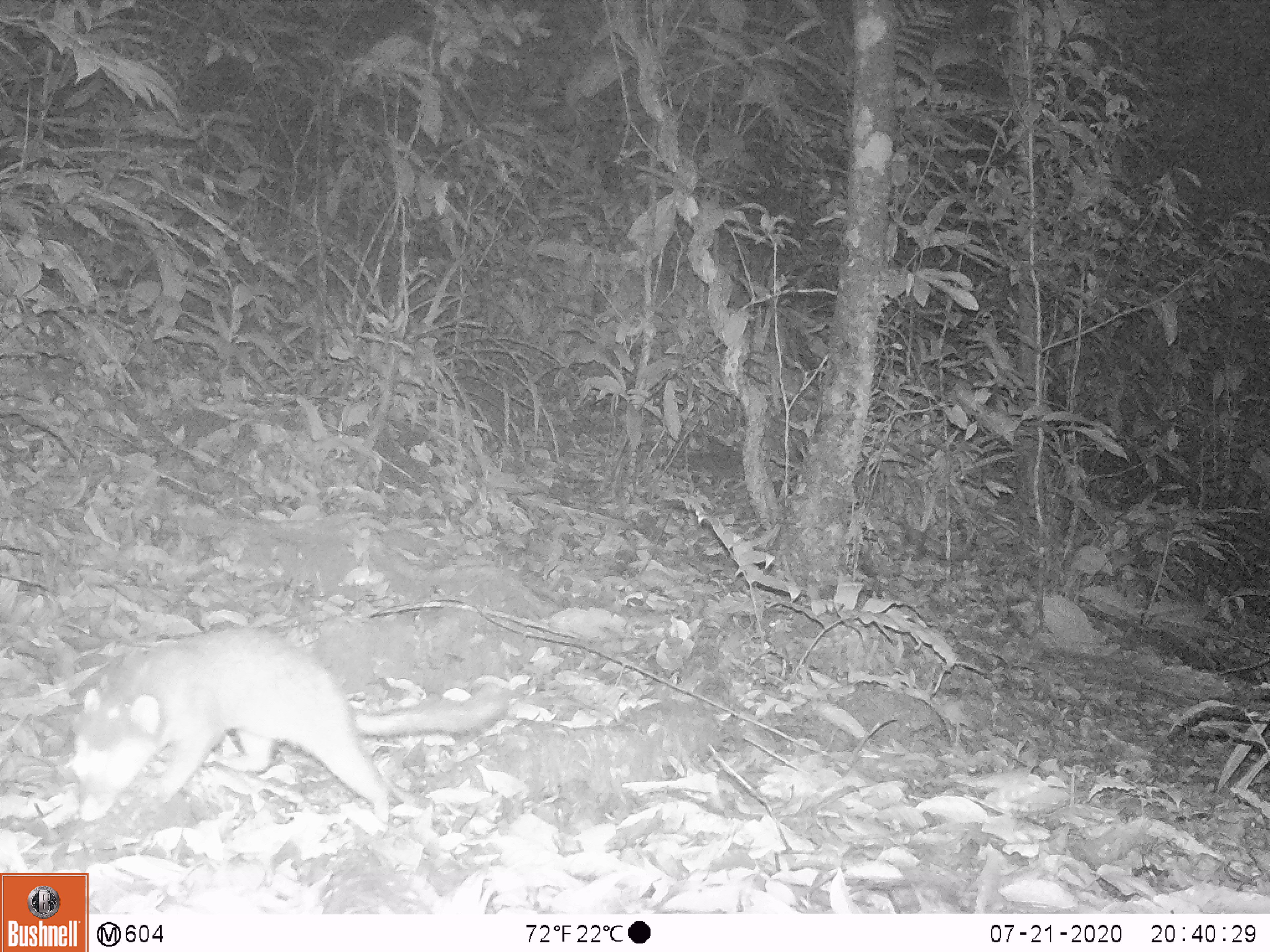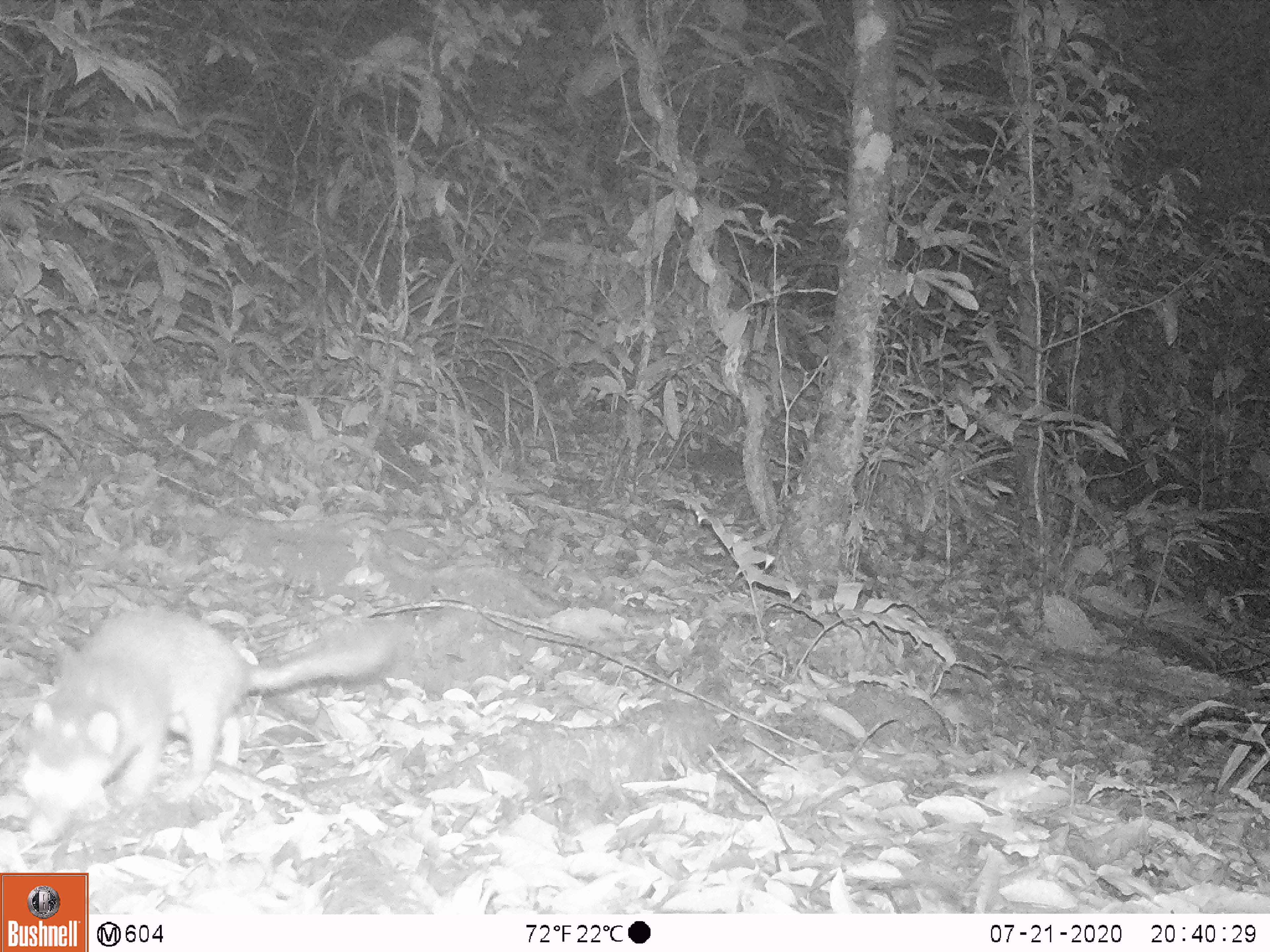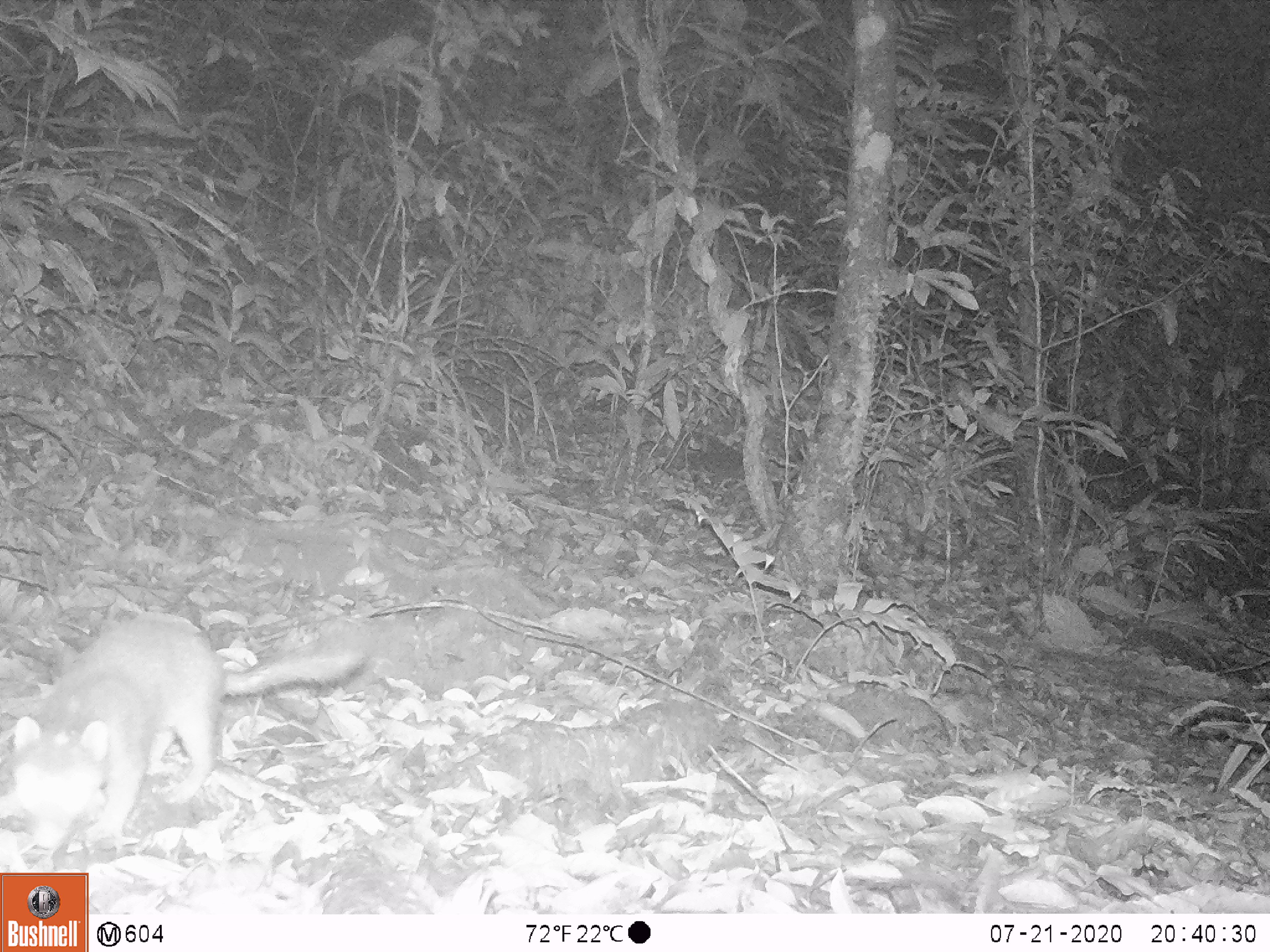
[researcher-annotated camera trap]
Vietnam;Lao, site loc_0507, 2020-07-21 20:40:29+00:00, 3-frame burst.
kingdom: Animalia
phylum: Chordata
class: Mammalia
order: Carnivora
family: Mustelidae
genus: Melogale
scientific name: Melogale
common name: ferret badger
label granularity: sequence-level